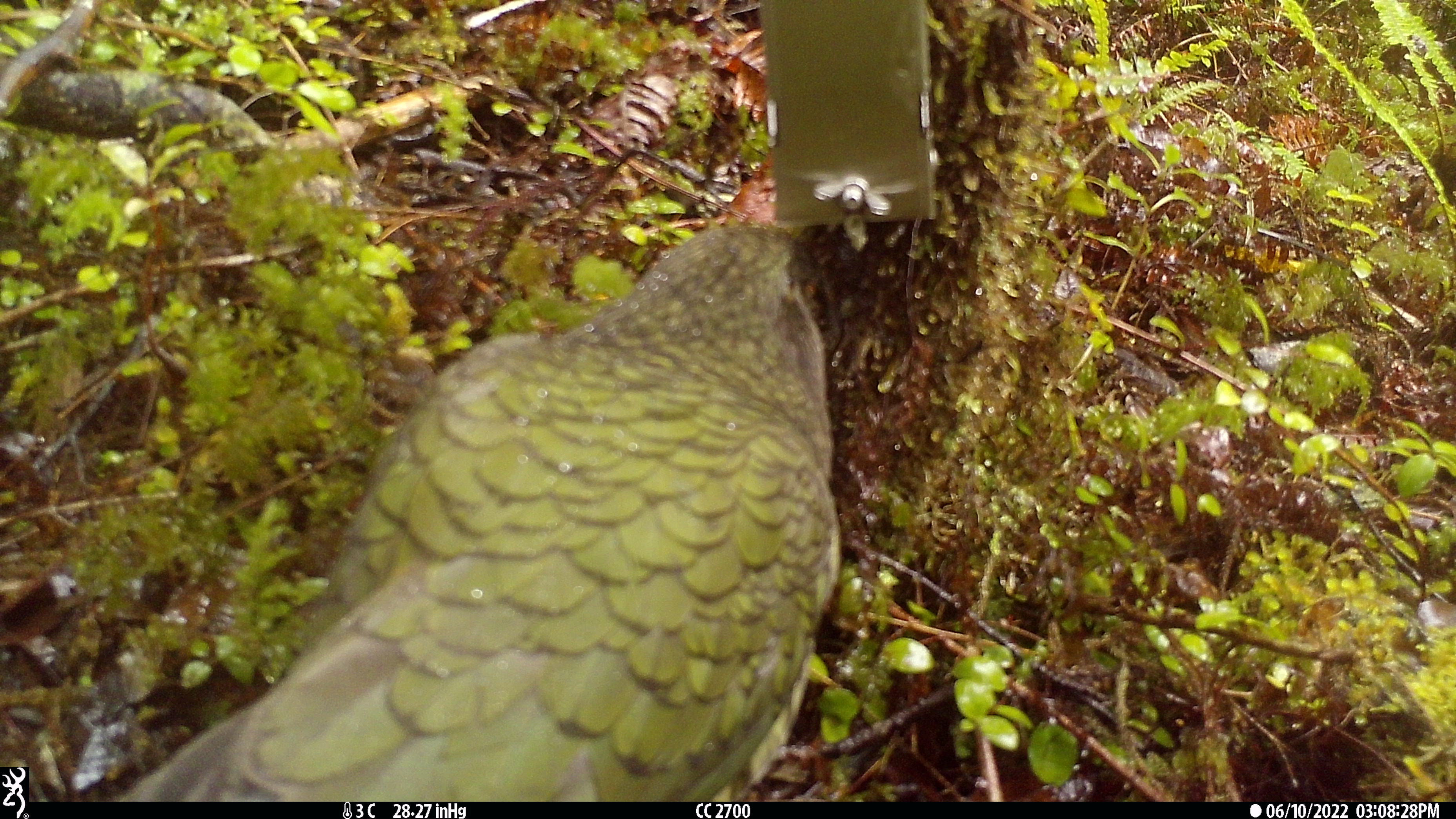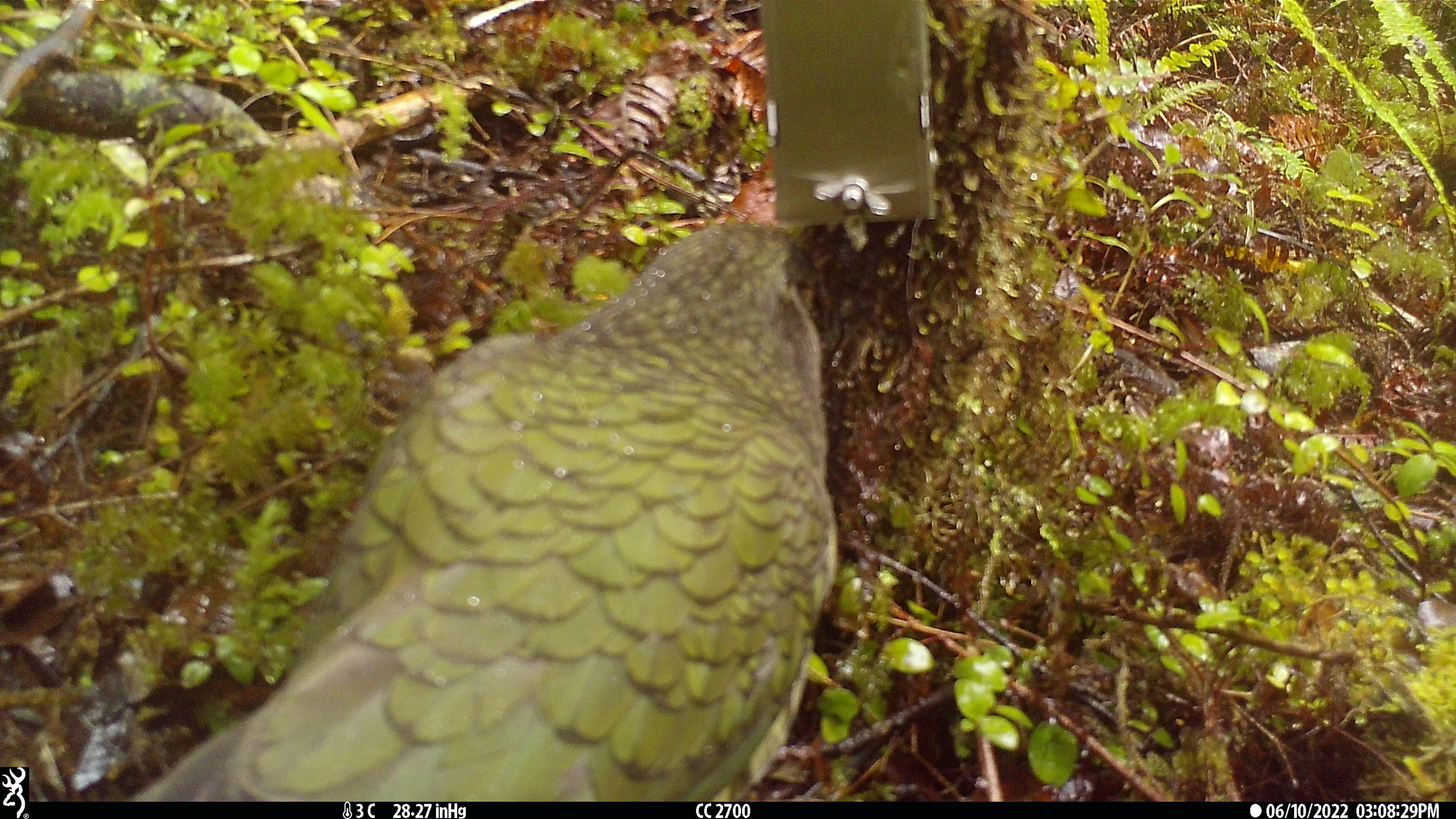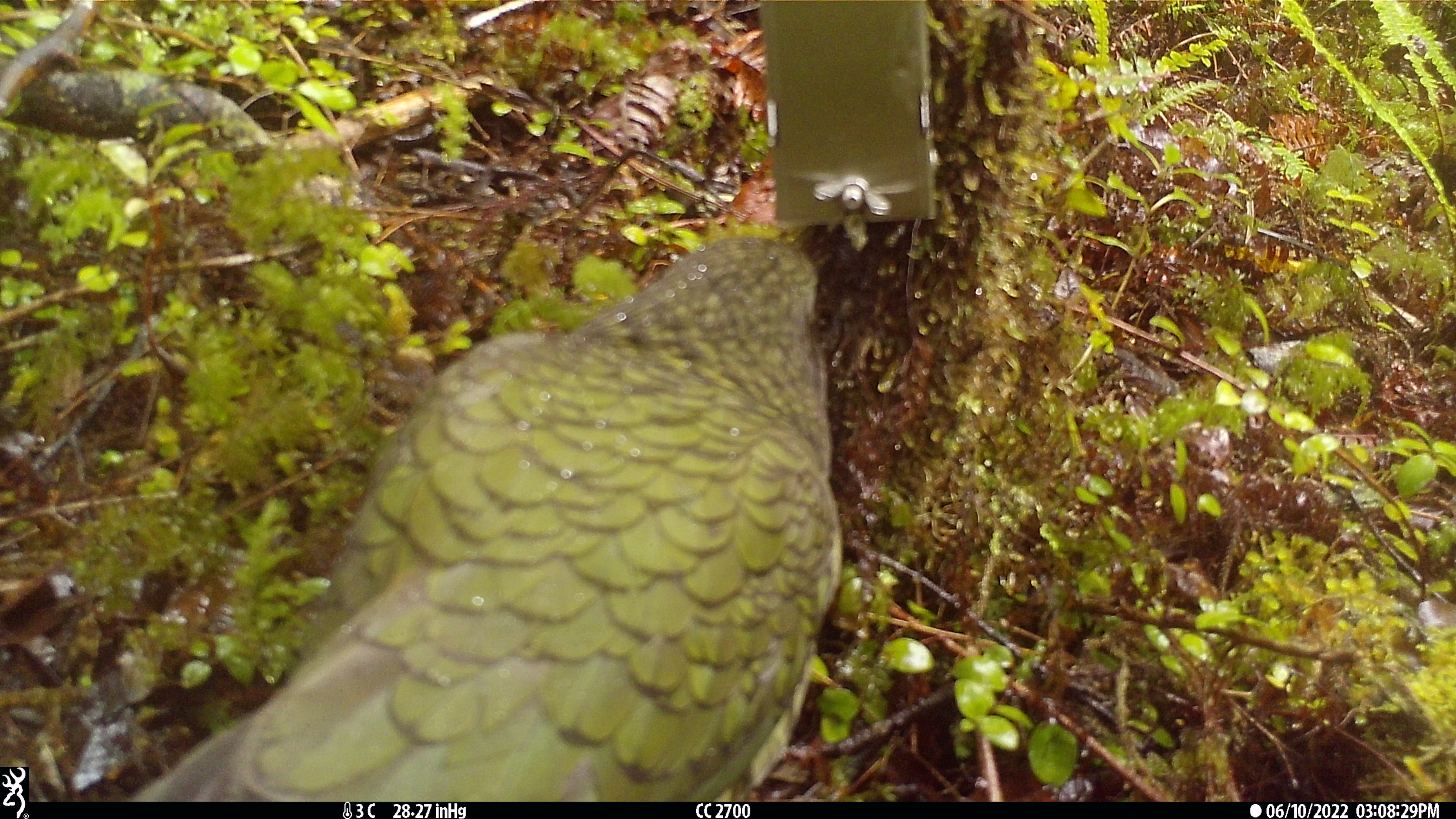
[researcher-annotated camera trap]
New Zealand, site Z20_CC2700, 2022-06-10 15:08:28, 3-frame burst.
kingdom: Animalia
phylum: Chordata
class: Aves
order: Psittaciformes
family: Strigopidae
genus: Nestor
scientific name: Nestor notabilis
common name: kea